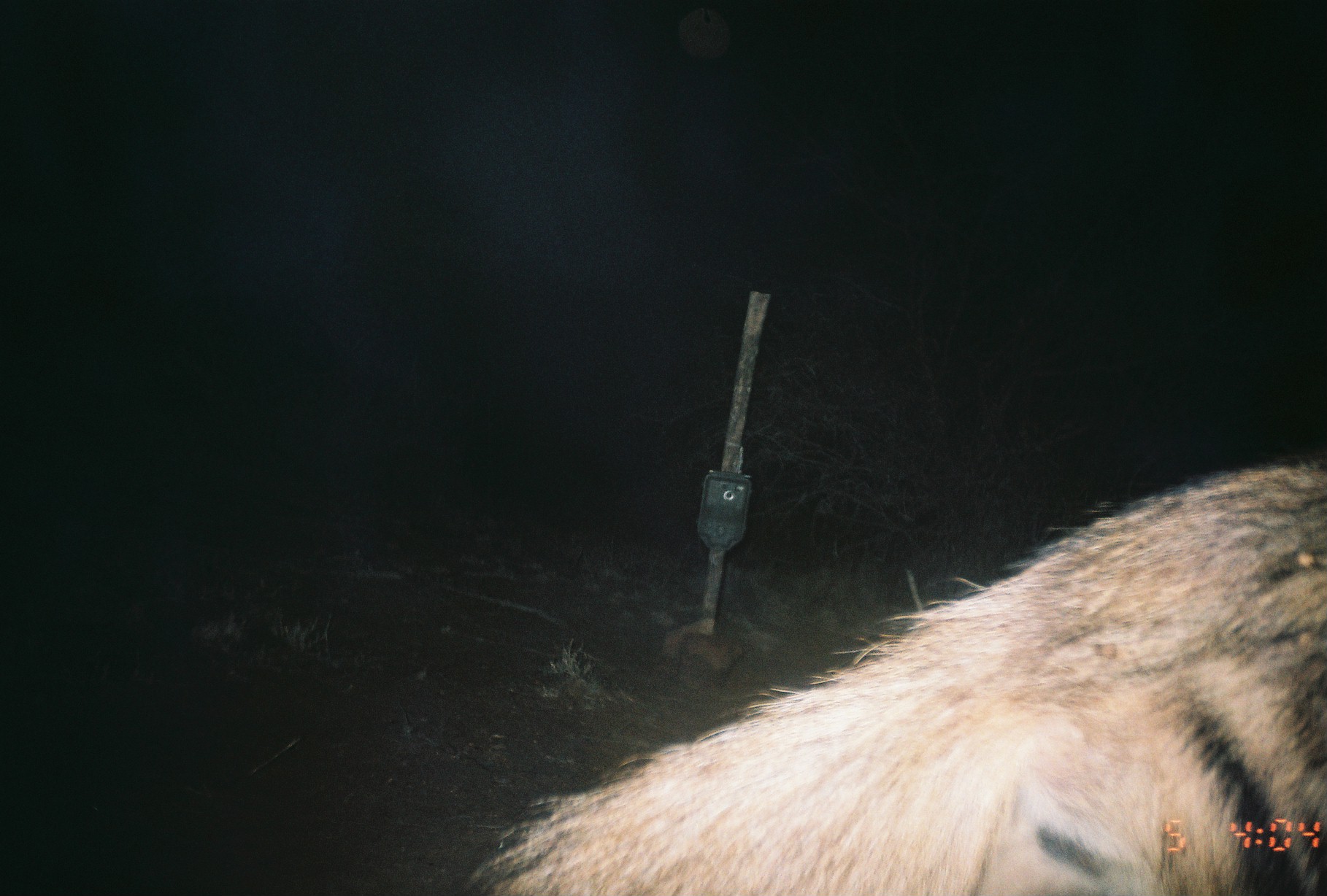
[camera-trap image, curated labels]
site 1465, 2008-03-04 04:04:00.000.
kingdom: Animalia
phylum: Chordata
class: Mammalia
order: Carnivora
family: Hyaenidae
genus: Hyaena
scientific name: Hyaena hyaena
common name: striped hyena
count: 1